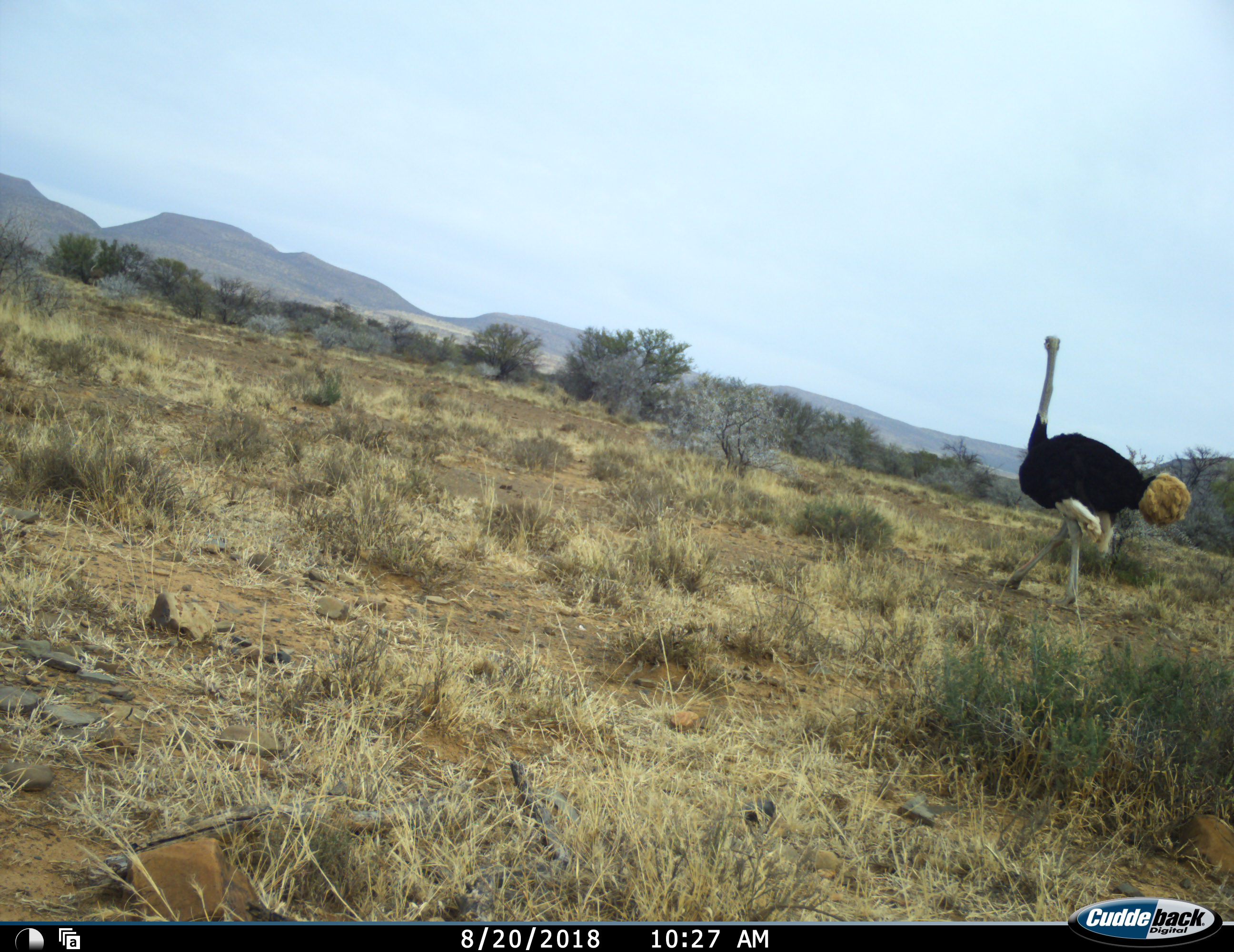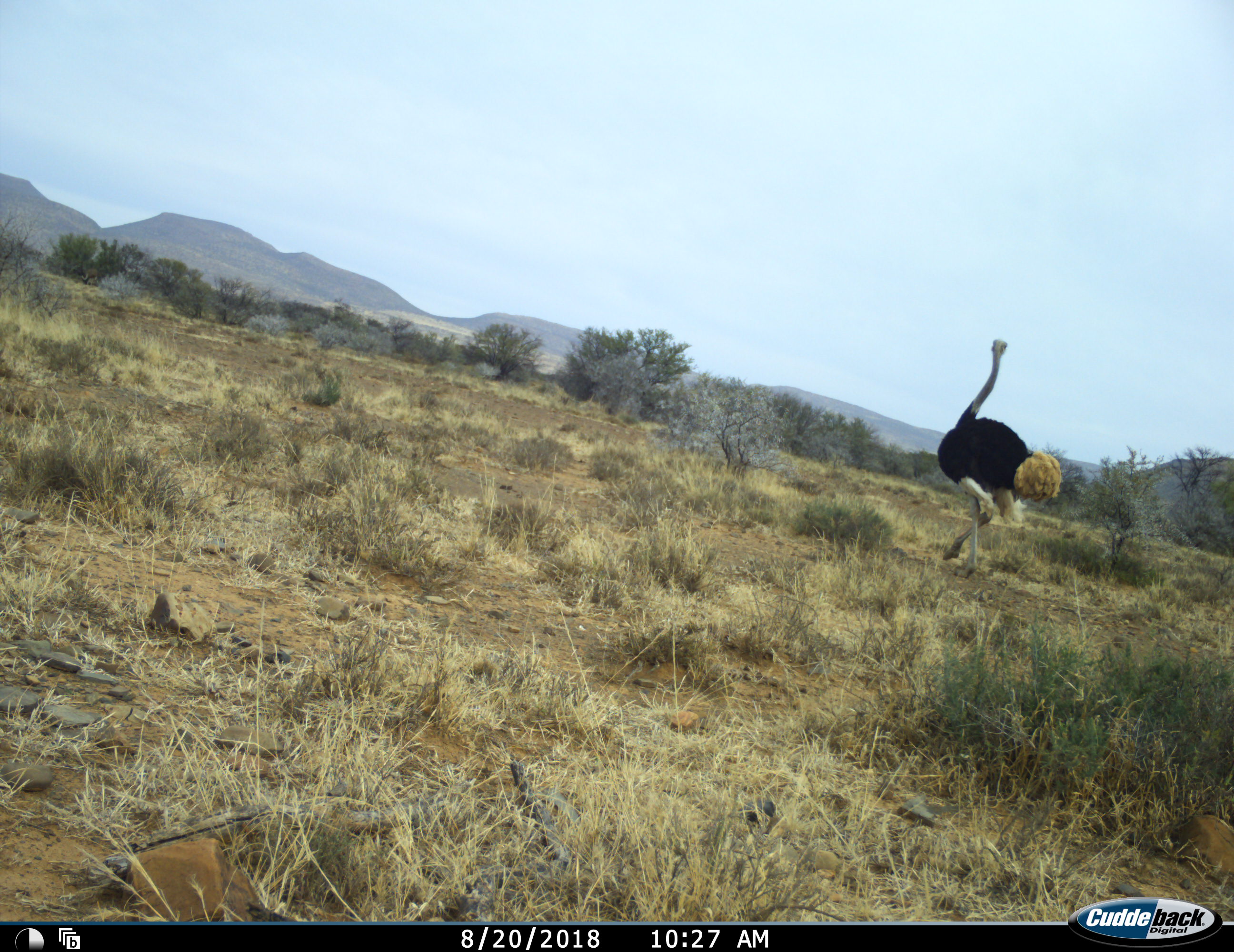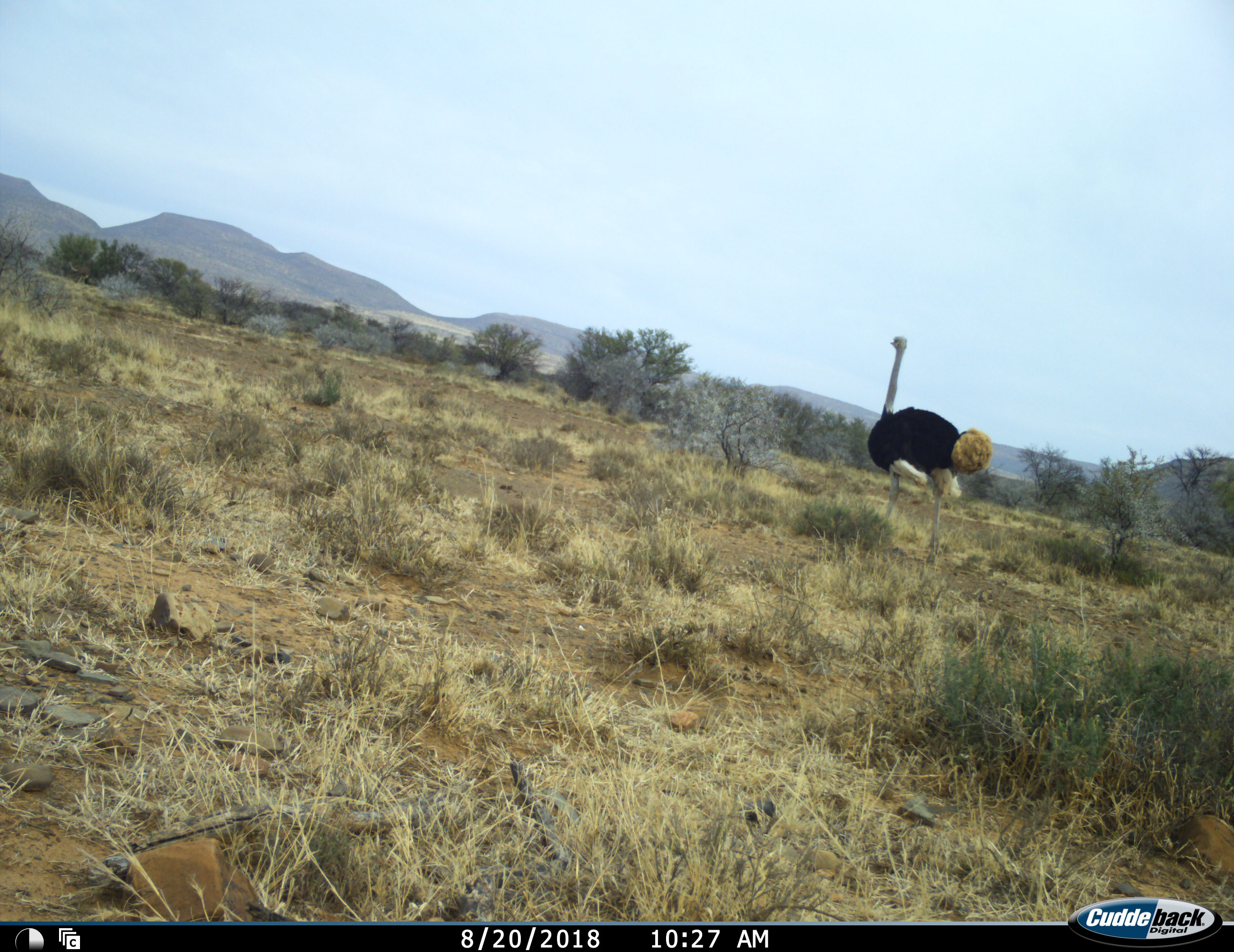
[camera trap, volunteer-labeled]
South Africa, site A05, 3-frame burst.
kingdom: Animalia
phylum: Chordata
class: Aves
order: Struthioniformes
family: Struthionidae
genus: Struthio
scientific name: Struthio camelus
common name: ostrich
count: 1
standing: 10%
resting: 10%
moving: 100%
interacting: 0%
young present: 0%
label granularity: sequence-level